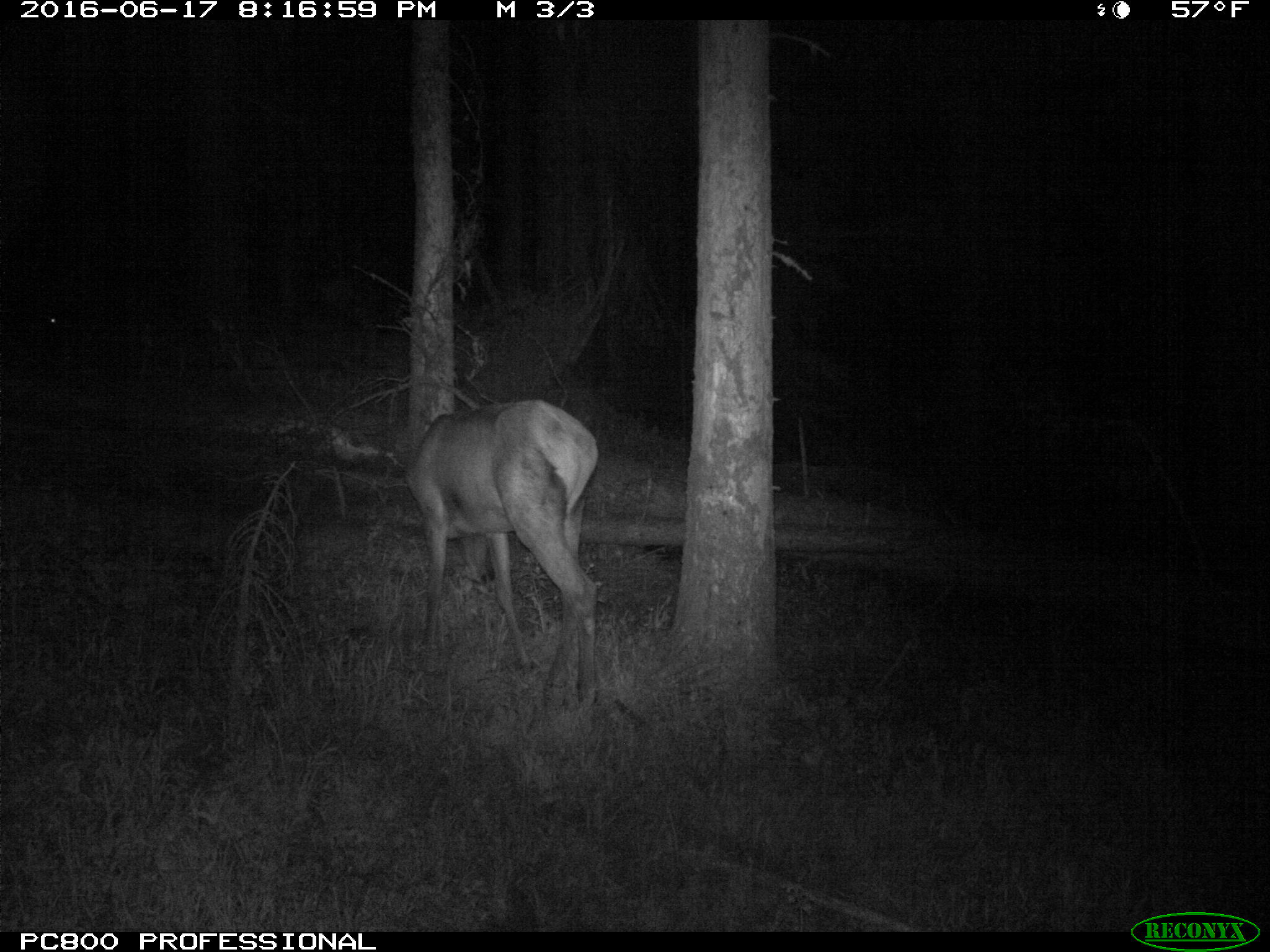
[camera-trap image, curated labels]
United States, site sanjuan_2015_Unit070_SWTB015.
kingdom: Animalia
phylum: Chordata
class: Mammalia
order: Artiodactyla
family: Cervidae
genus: Cervus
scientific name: Cervus elaphus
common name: red deer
Cervus elaphus (red deer).